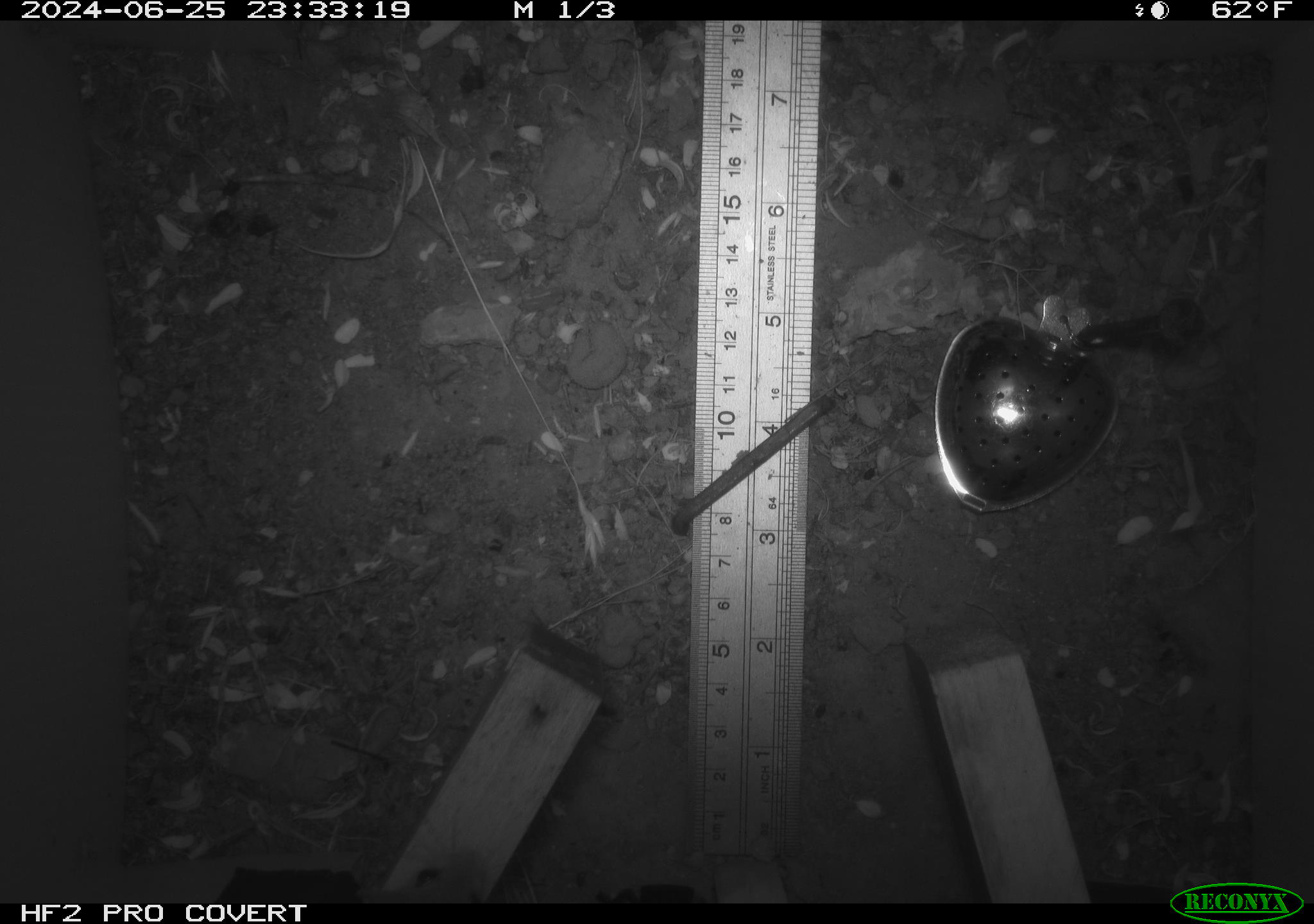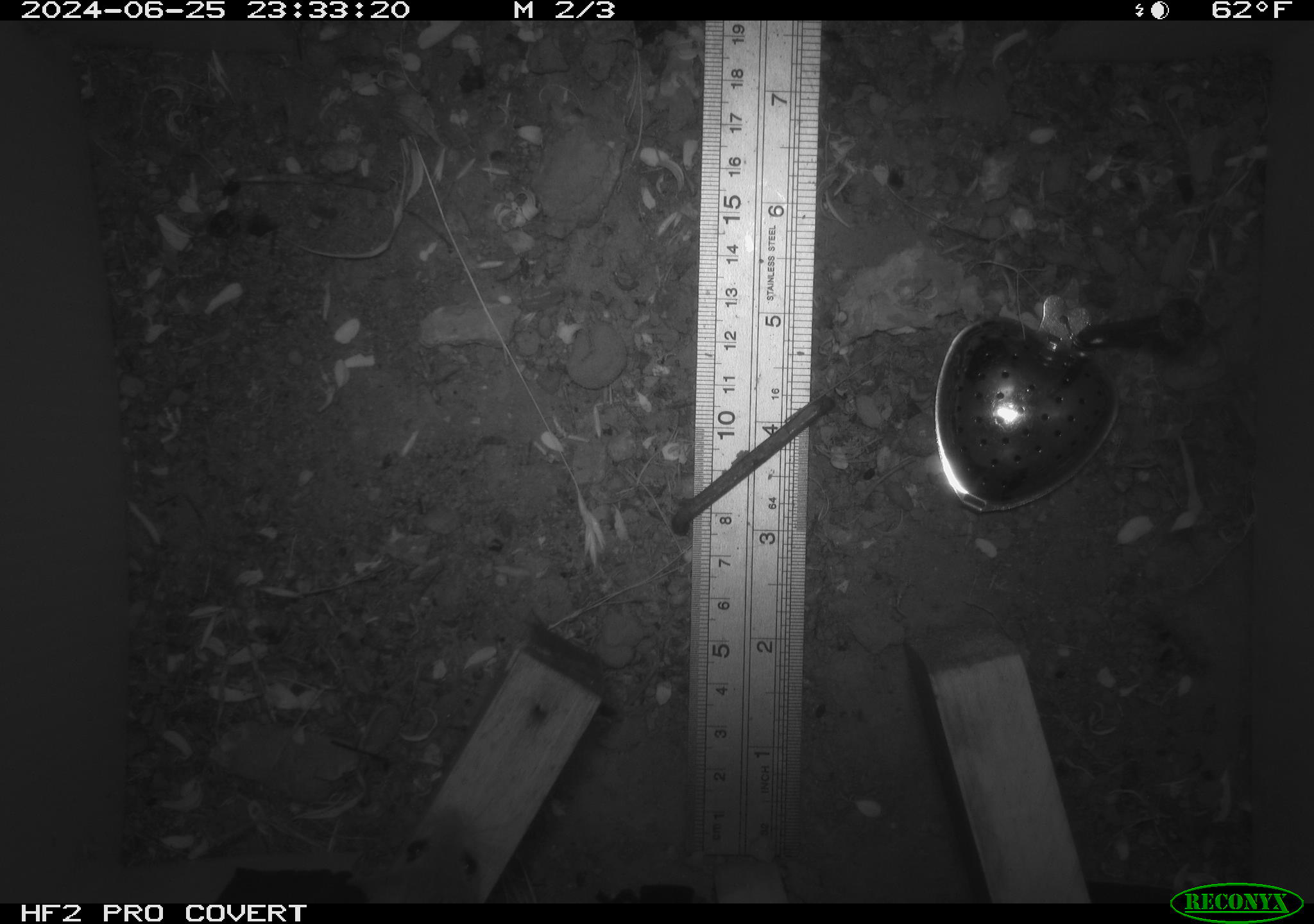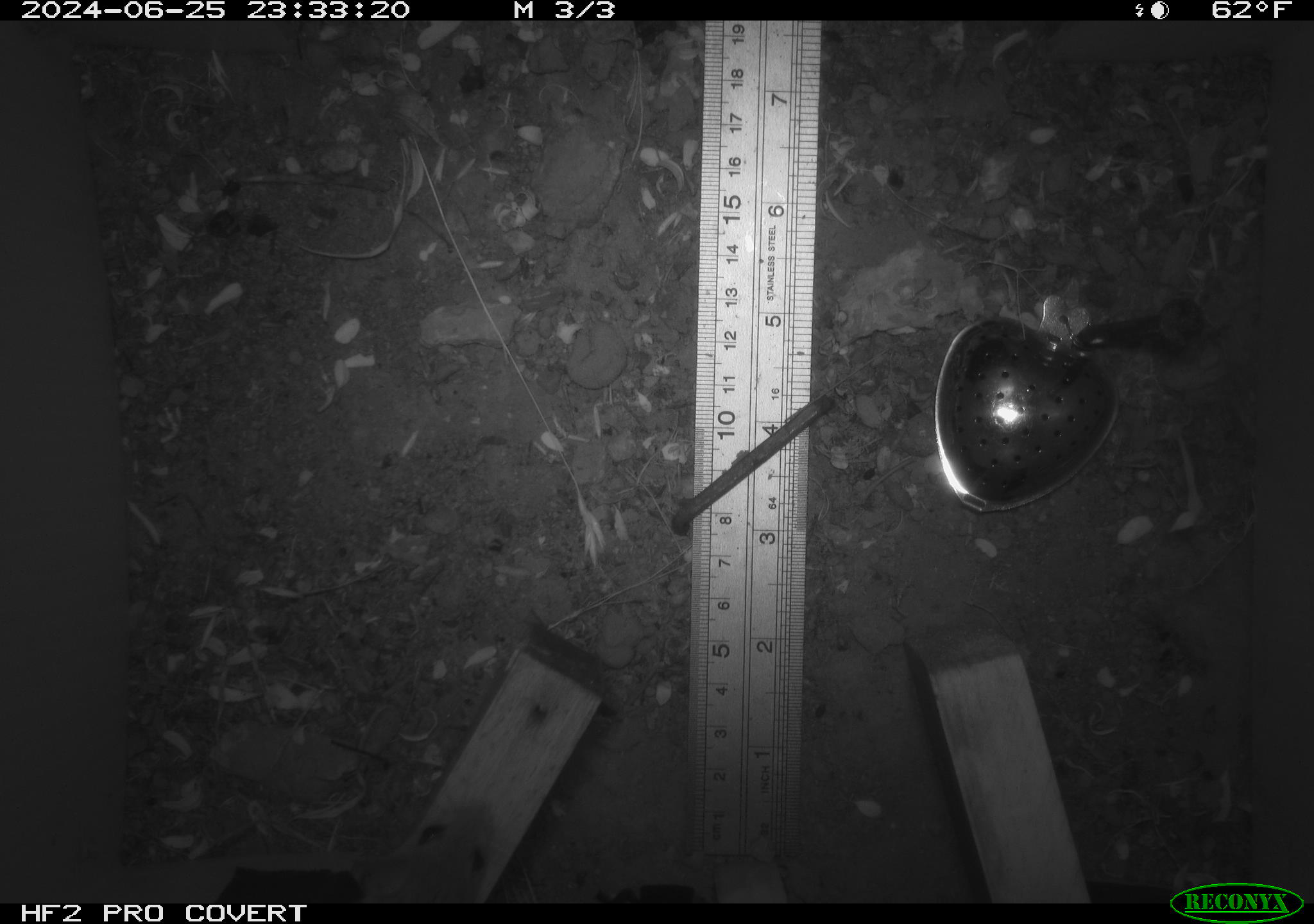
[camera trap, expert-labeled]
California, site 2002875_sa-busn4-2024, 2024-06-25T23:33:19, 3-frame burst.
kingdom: Animalia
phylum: Chordata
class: Mammalia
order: Rodentia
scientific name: Rodentia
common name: rodent